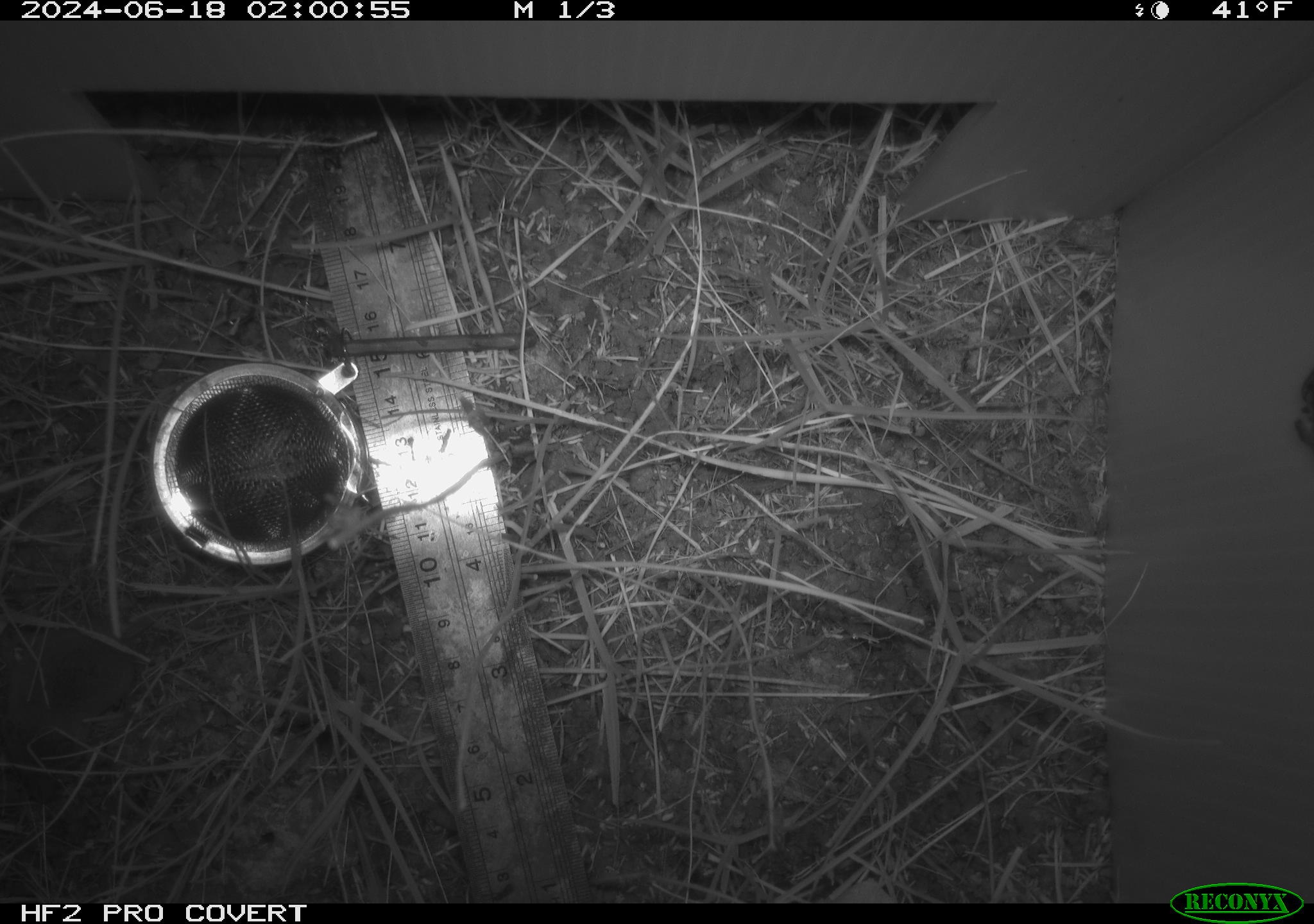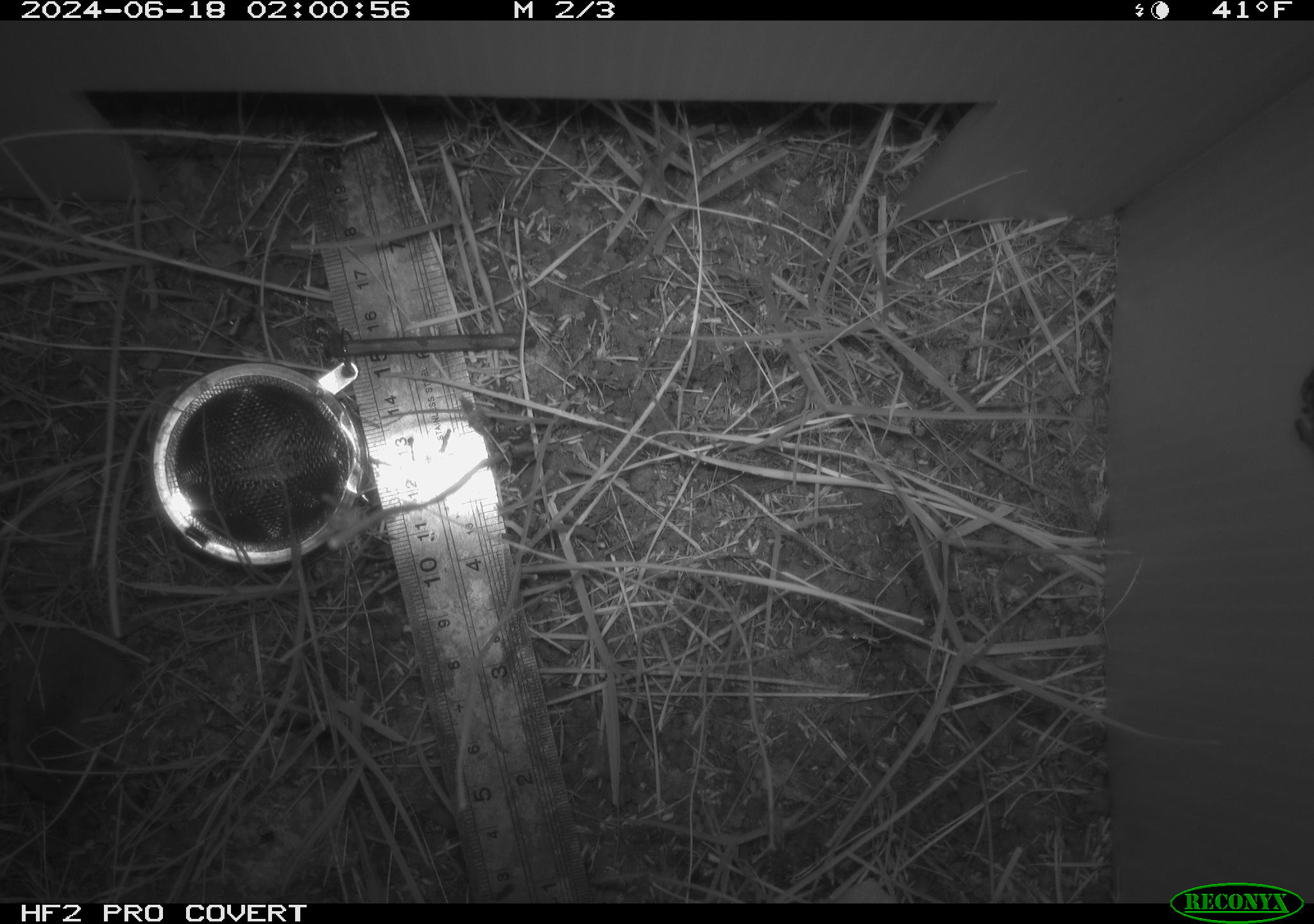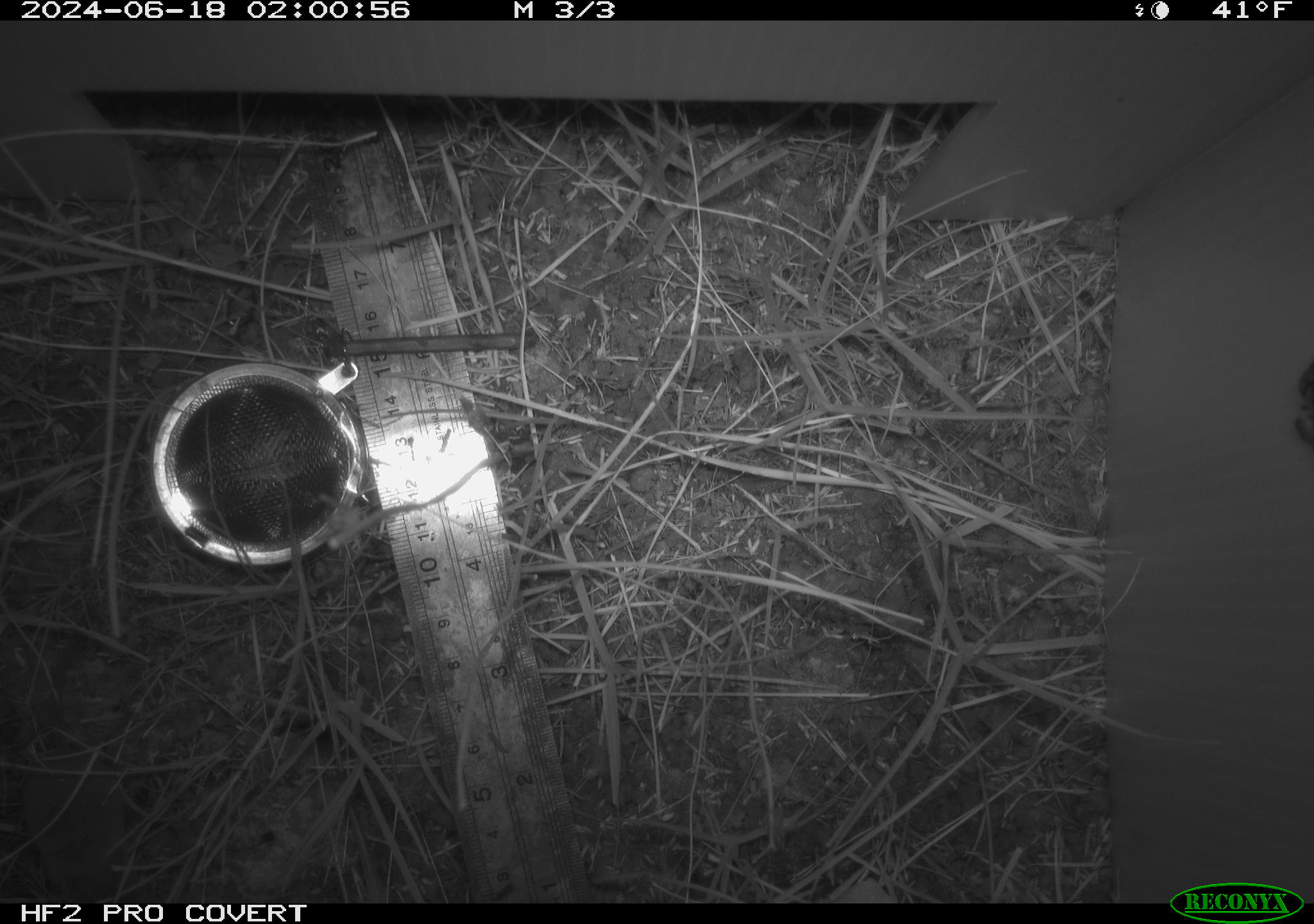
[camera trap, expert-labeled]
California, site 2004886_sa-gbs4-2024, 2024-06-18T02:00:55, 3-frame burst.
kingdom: Animalia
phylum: Chordata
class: Mammalia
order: Eulipotyphla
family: Soricidae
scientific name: Soricidae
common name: shrews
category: soricidae family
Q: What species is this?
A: Soricidae family (shrews) (Soricidae).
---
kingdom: Animalia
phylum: Arthropoda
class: Arachnida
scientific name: Arachnida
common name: arachnids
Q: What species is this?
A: Arachnids (Arachnida).